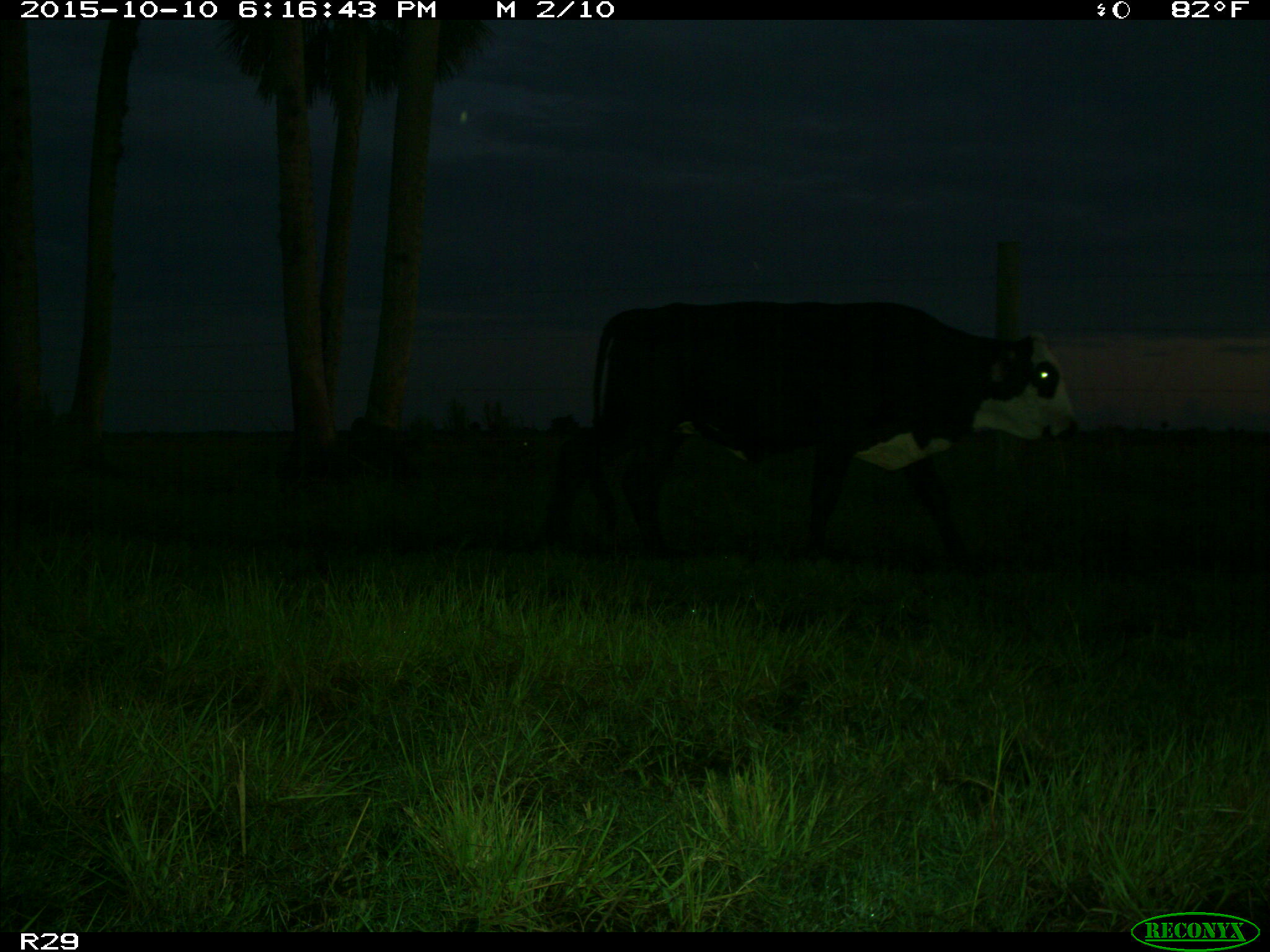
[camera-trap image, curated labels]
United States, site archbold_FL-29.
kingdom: Animalia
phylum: Chordata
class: Mammalia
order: Artiodactyla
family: Bovidae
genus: Bos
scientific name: Bos taurus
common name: domestic cow